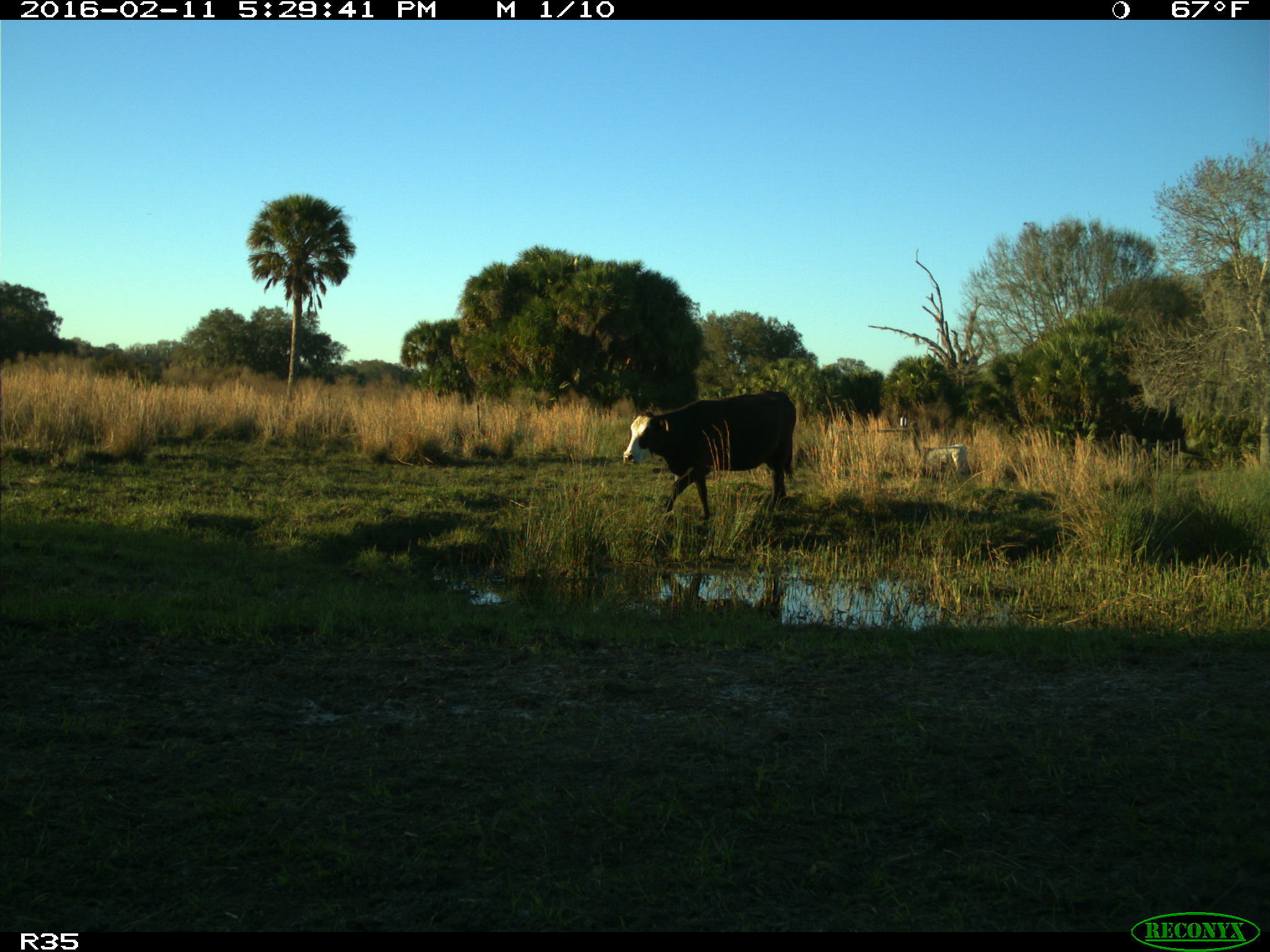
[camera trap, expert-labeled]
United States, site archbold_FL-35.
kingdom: Animalia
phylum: Chordata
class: Mammalia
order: Artiodactyla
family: Bovidae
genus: Bos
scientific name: Bos taurus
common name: domestic cow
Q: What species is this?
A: Bos taurus (domestic cow).